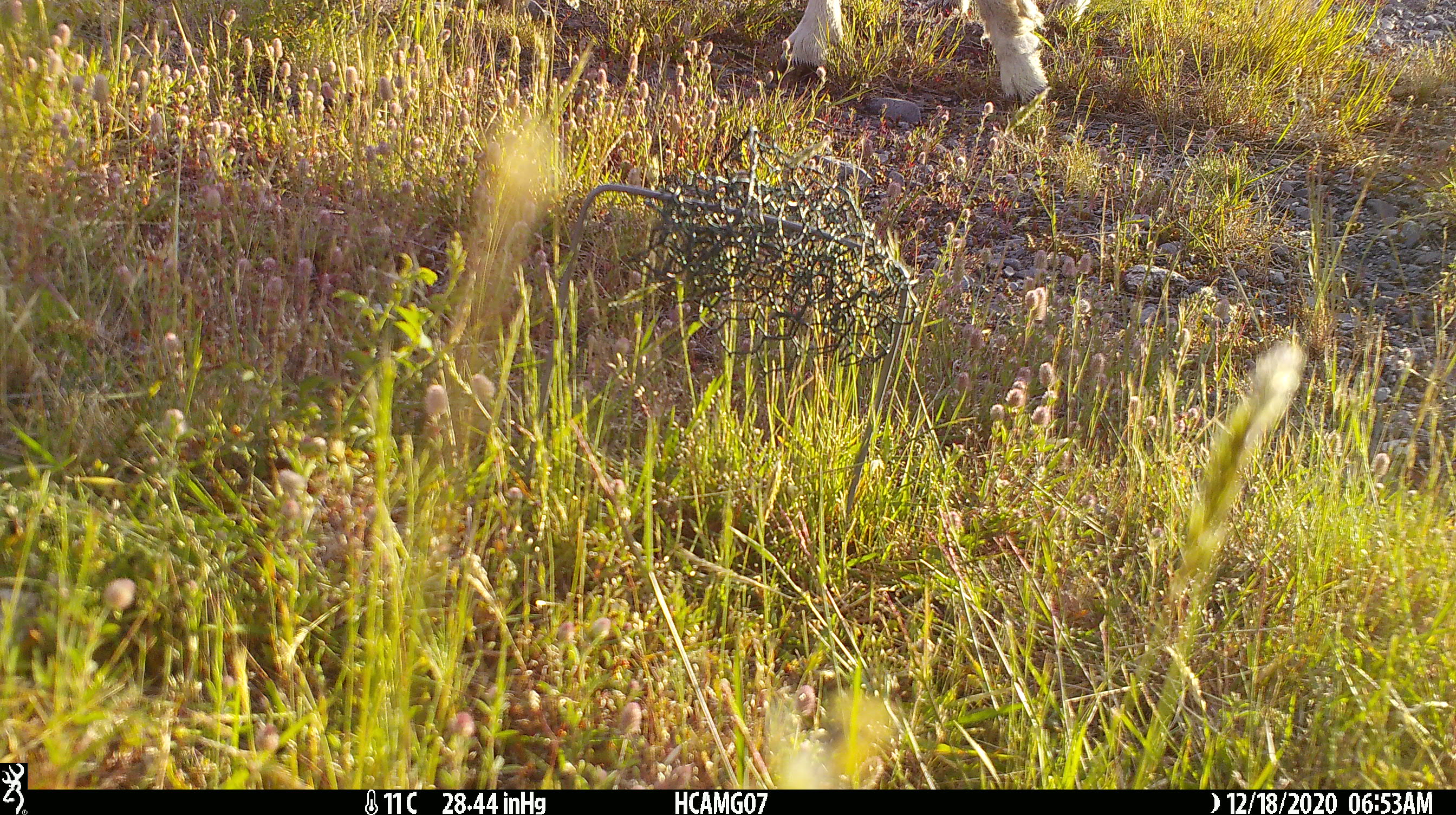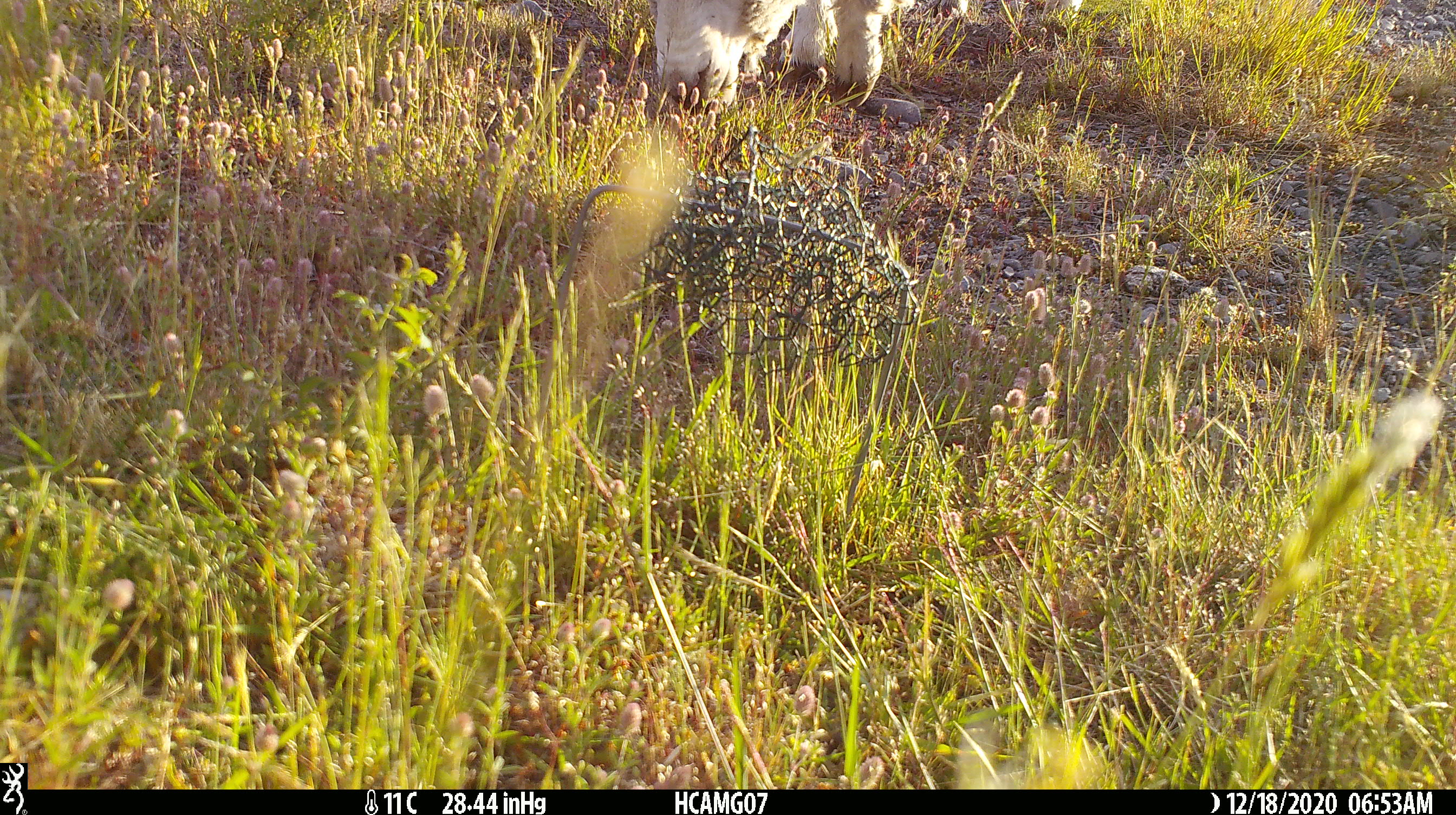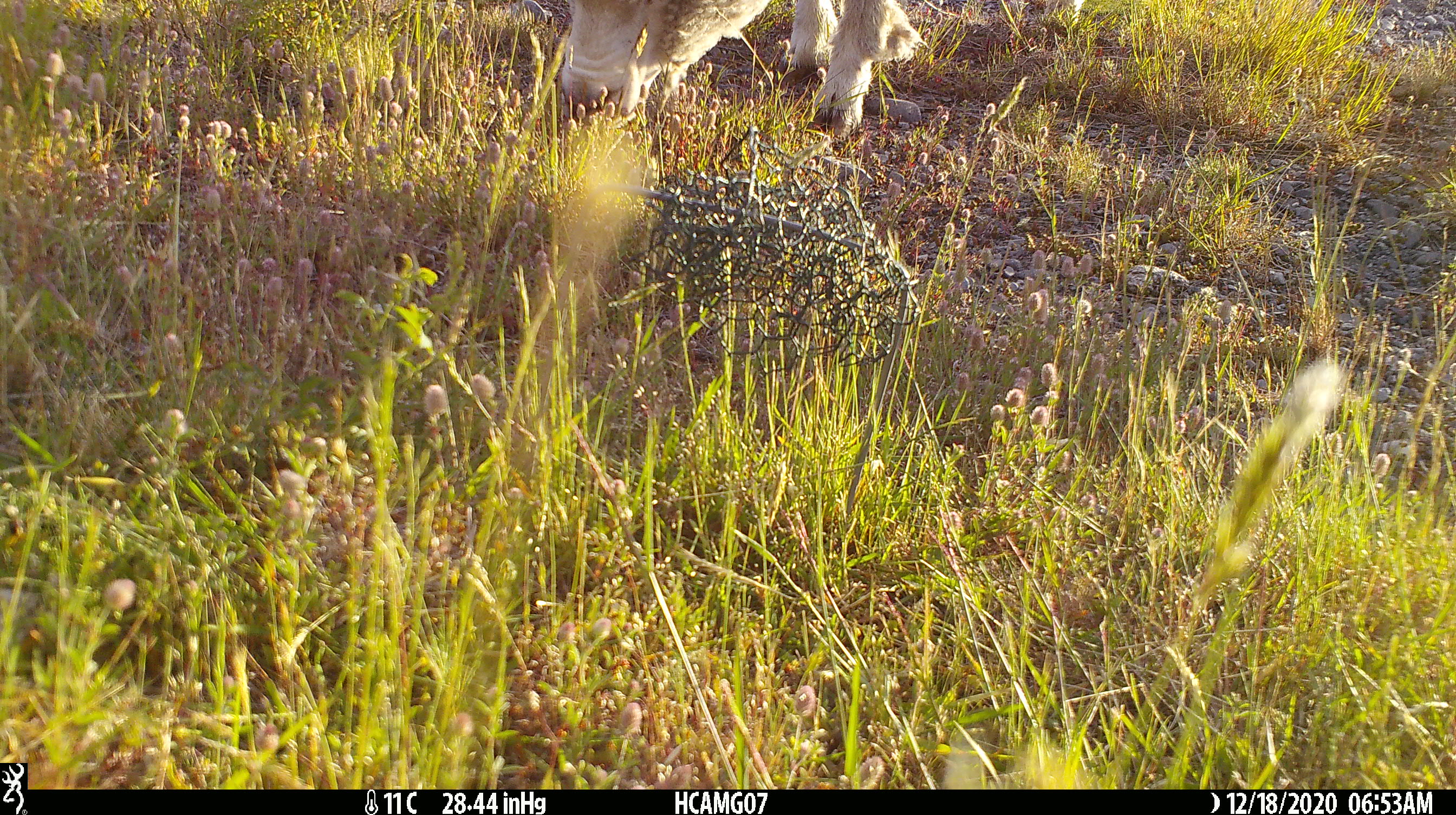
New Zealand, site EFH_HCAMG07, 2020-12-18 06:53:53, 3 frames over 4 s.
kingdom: Animalia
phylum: Chordata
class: Mammalia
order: Artiodactyla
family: Bovidae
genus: Ovis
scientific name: Ovis aries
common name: domestic sheep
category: sheep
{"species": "sheep (domestic sheep) (Ovis aries)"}